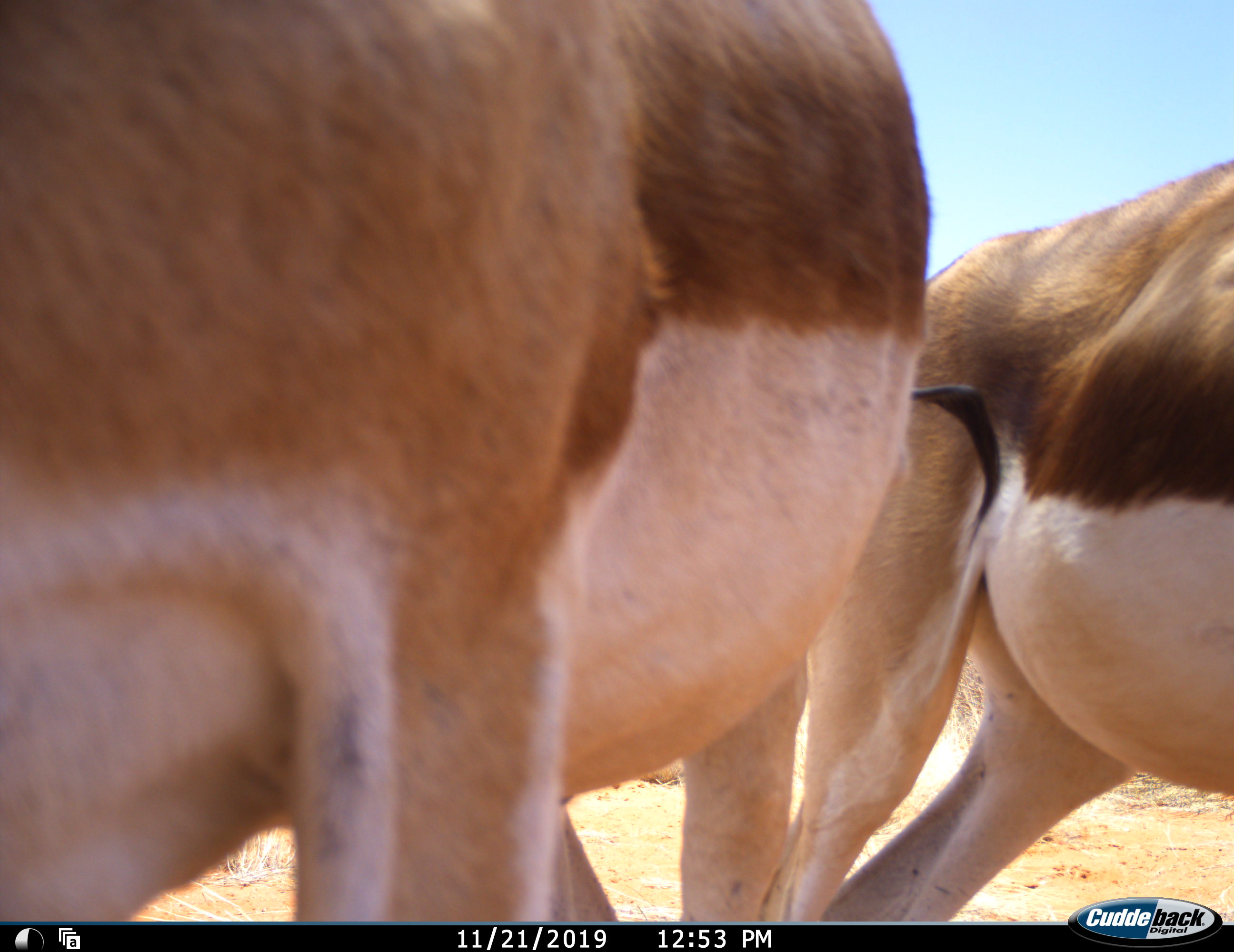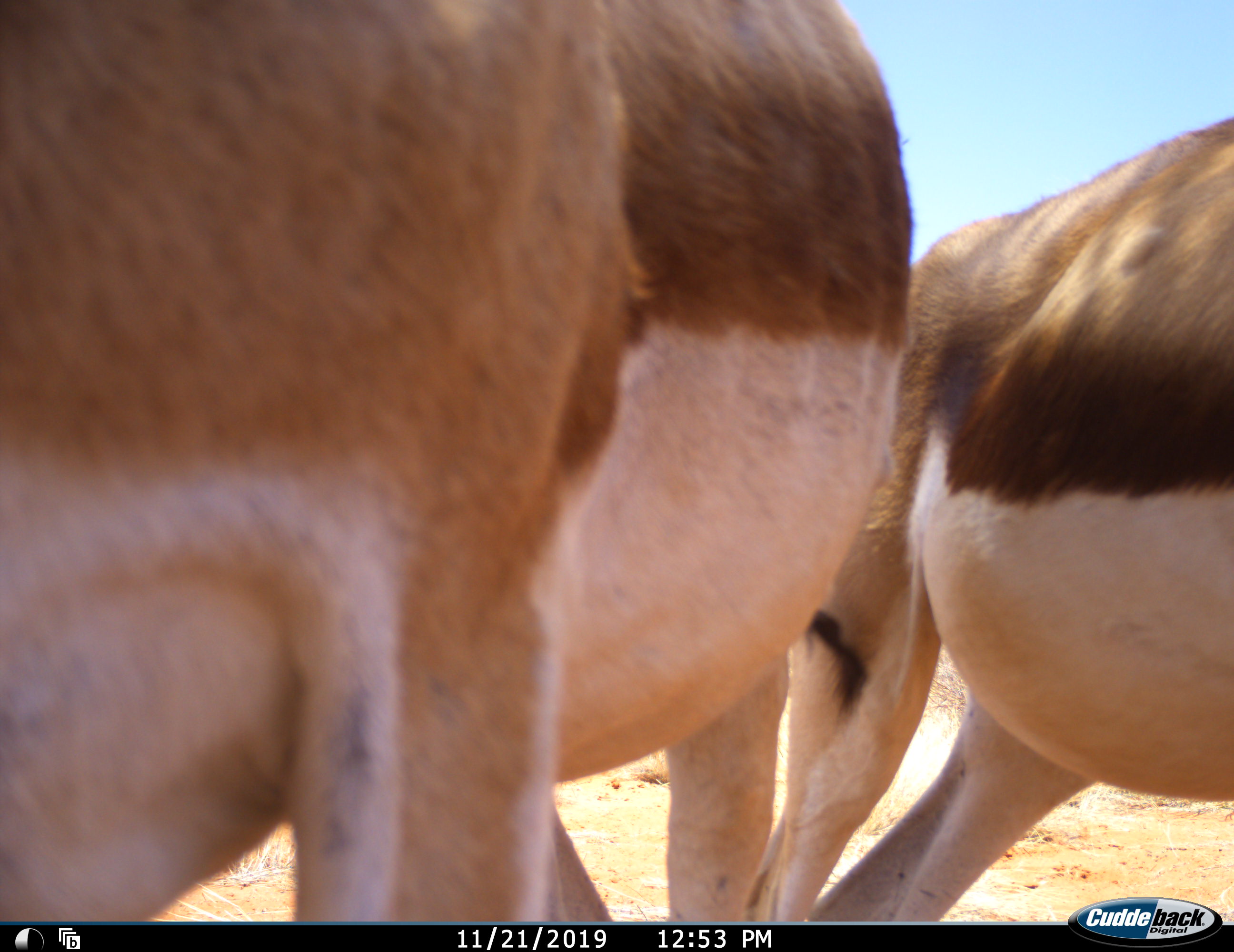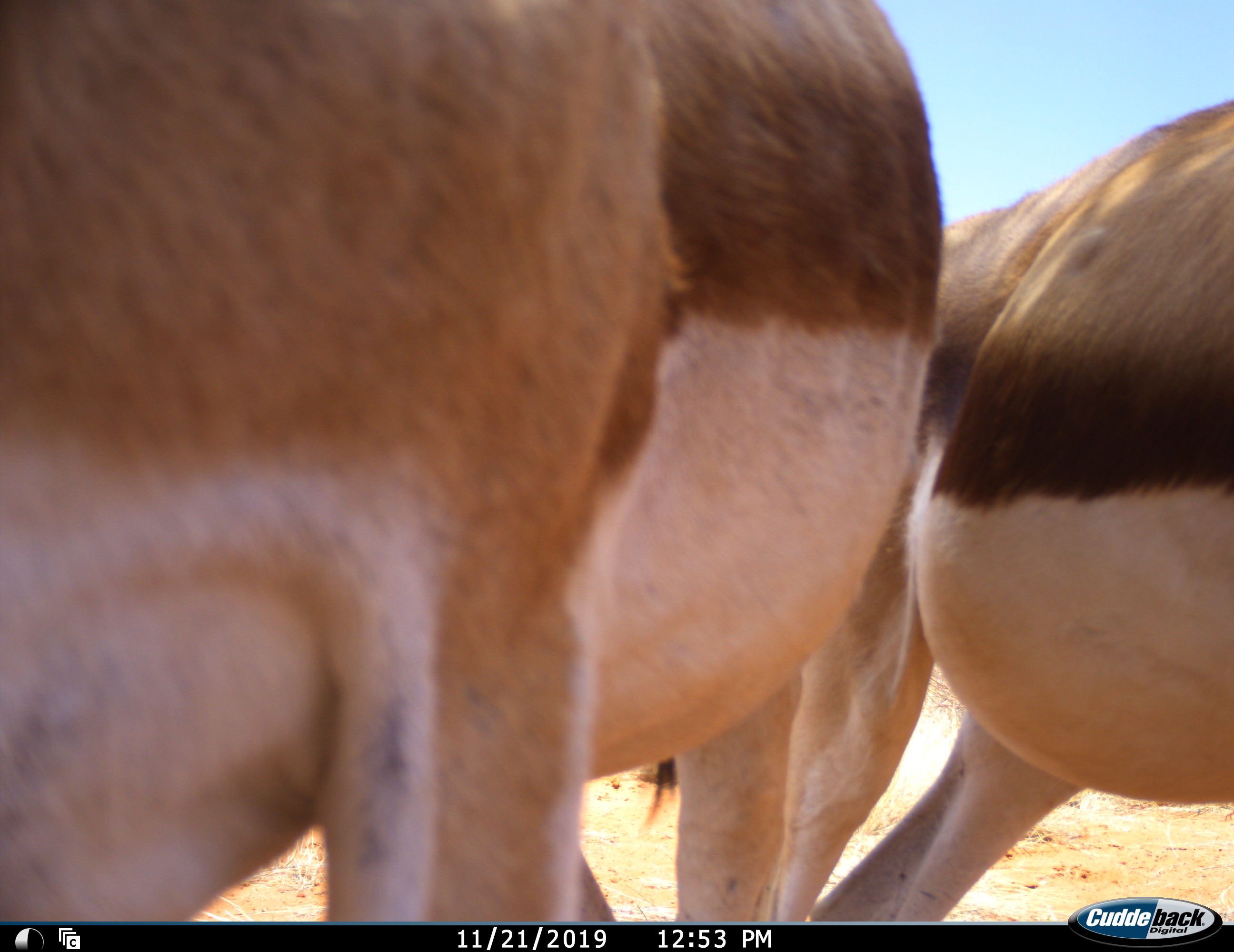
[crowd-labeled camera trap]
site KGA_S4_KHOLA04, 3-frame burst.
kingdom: Animalia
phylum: Chordata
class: Mammalia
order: Artiodactyla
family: Bovidae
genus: Antidorcas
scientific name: Antidorcas marsupialis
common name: springbok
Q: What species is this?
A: Springbok (Antidorcas marsupialis).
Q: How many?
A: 2.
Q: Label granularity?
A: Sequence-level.